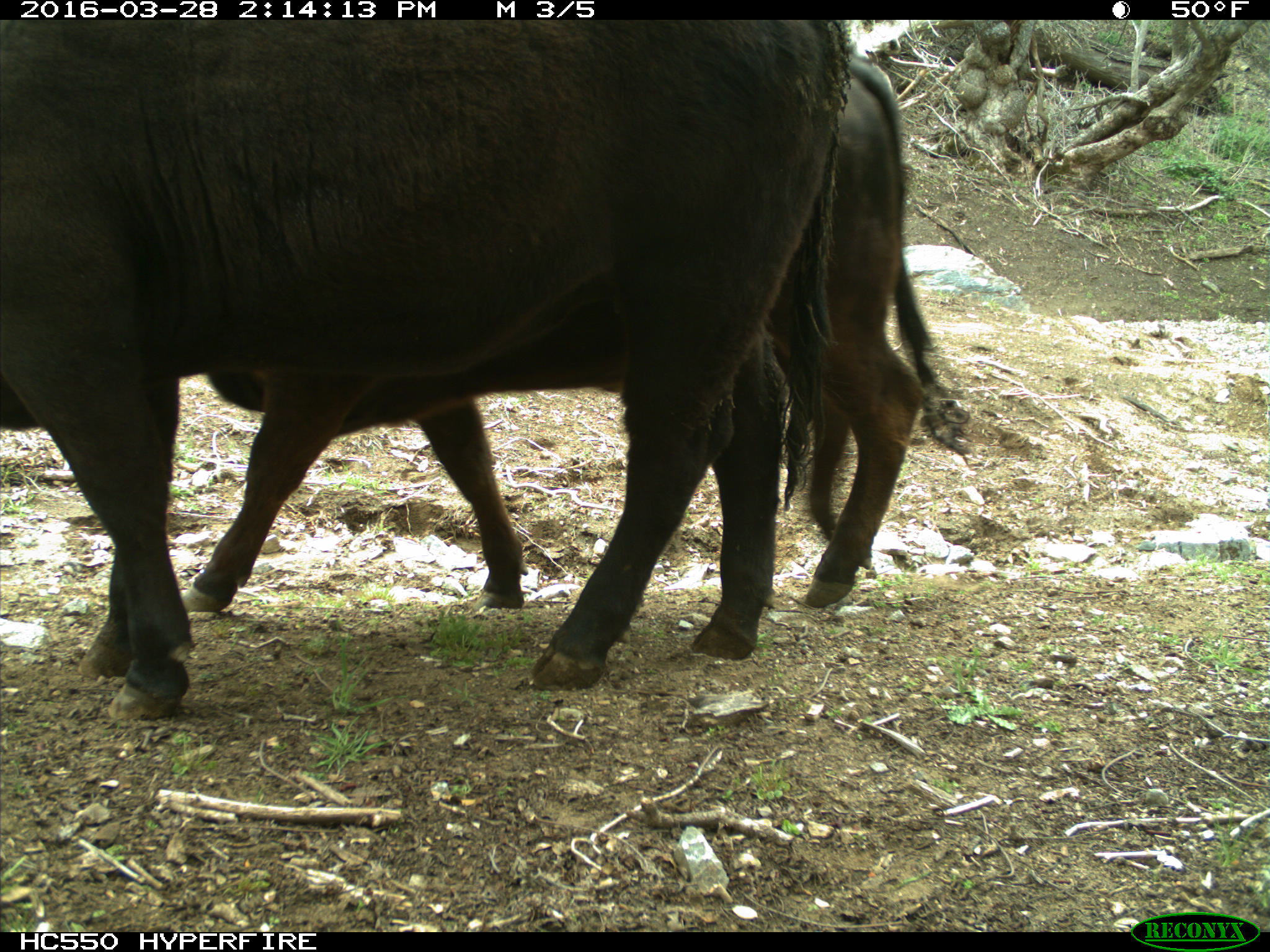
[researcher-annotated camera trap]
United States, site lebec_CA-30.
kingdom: Animalia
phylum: Chordata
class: Mammalia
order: Artiodactyla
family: Bovidae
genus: Bos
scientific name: Bos taurus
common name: domestic cow